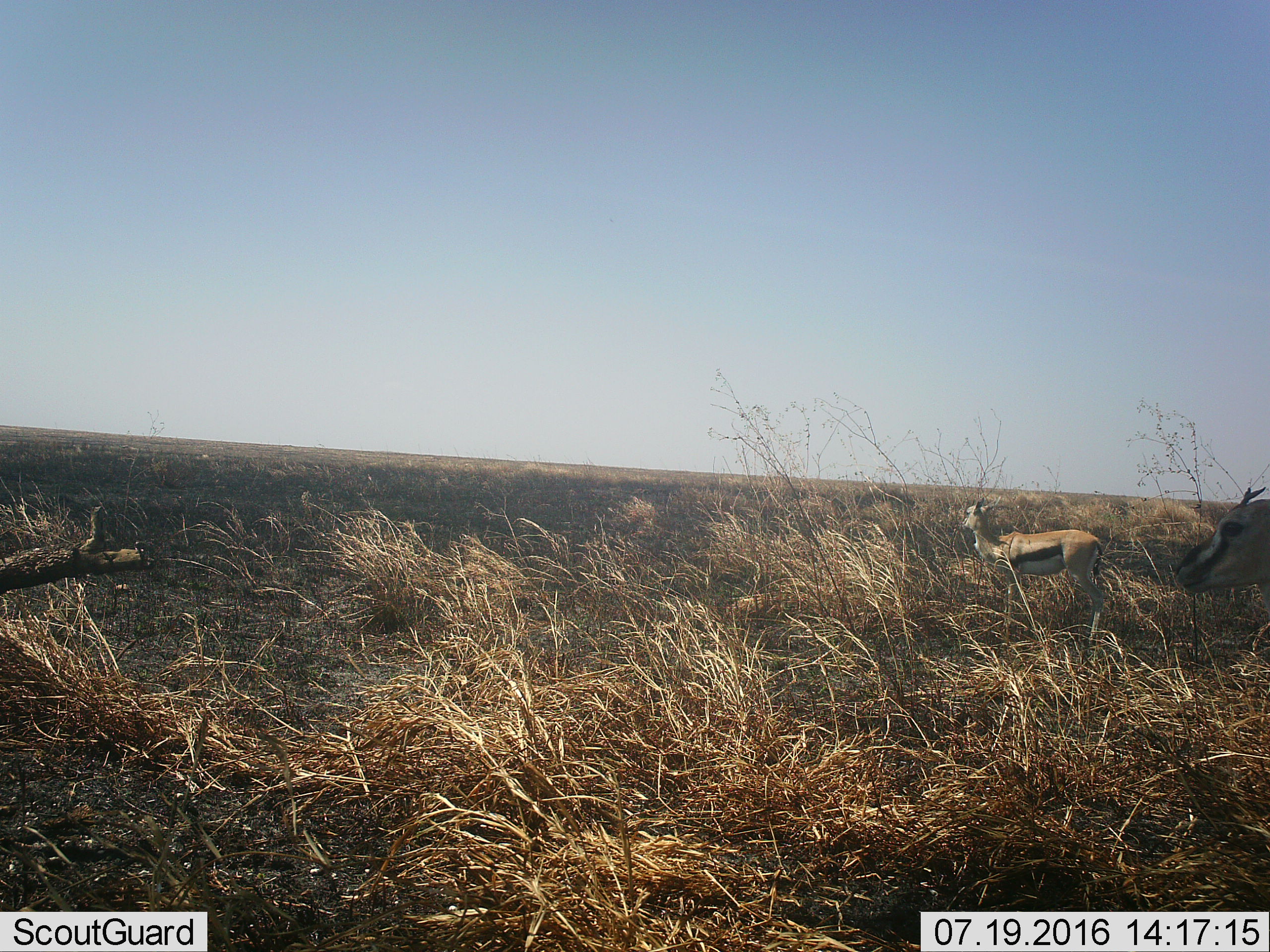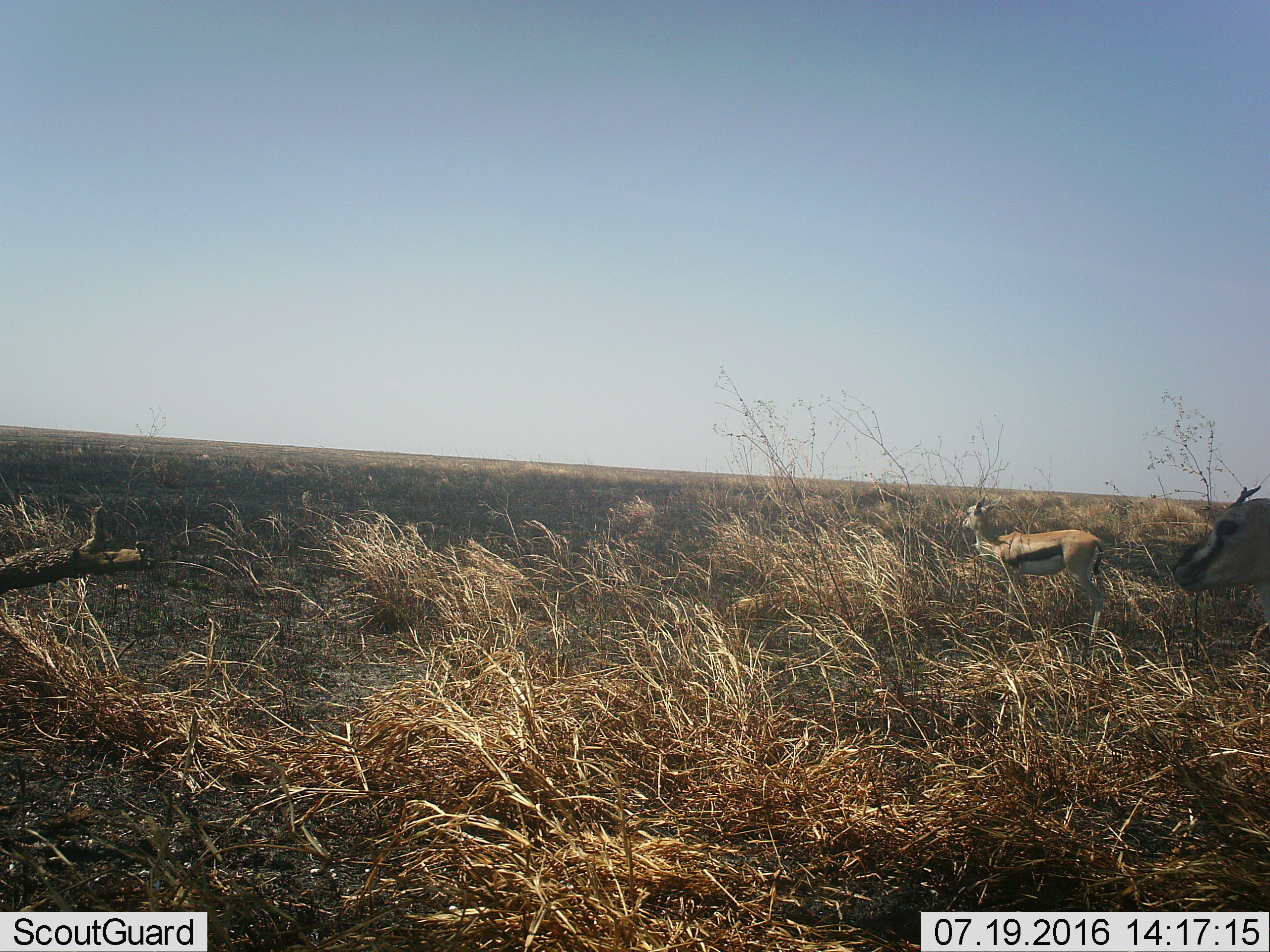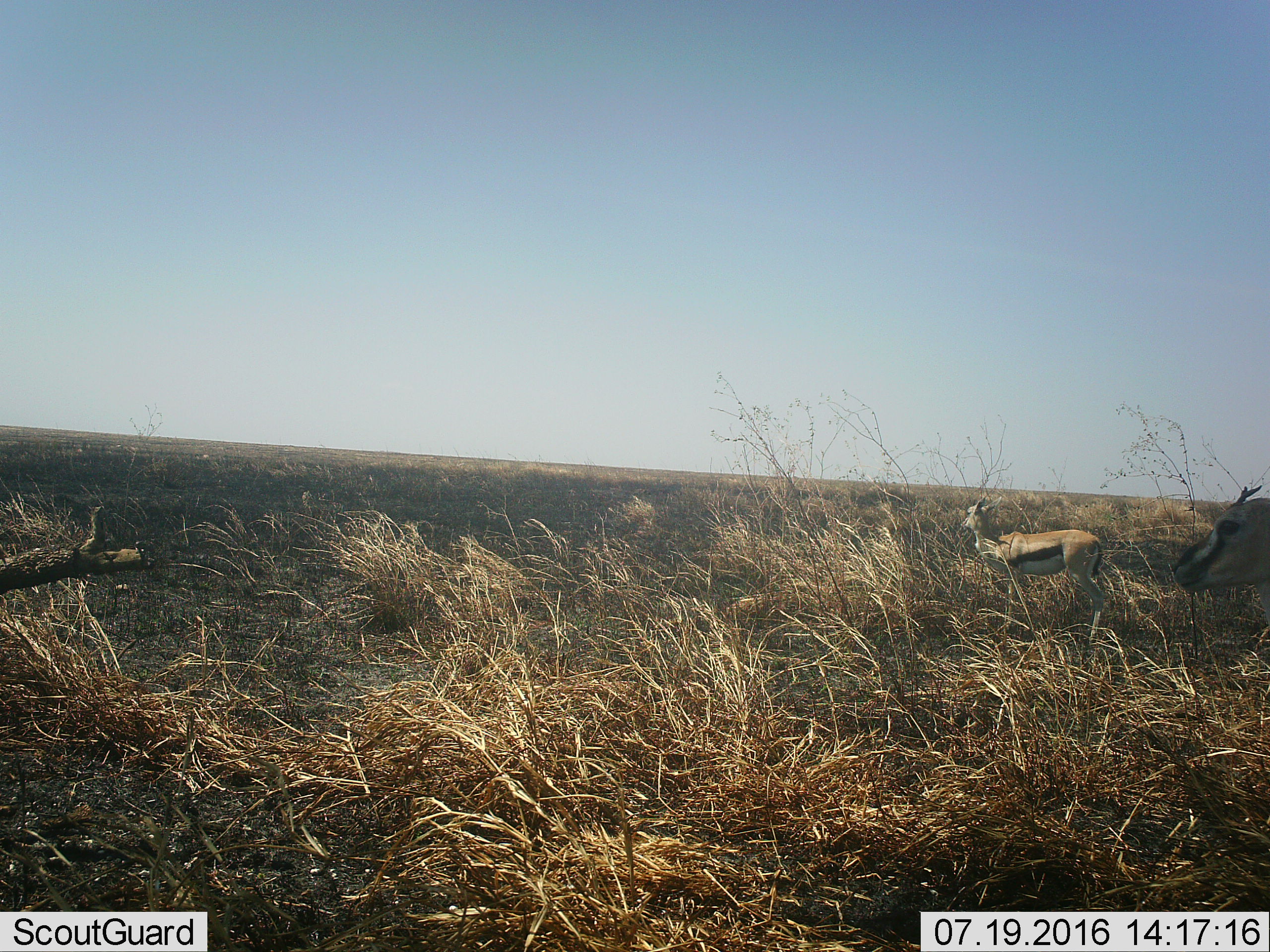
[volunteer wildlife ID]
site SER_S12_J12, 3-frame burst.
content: unidentified animal